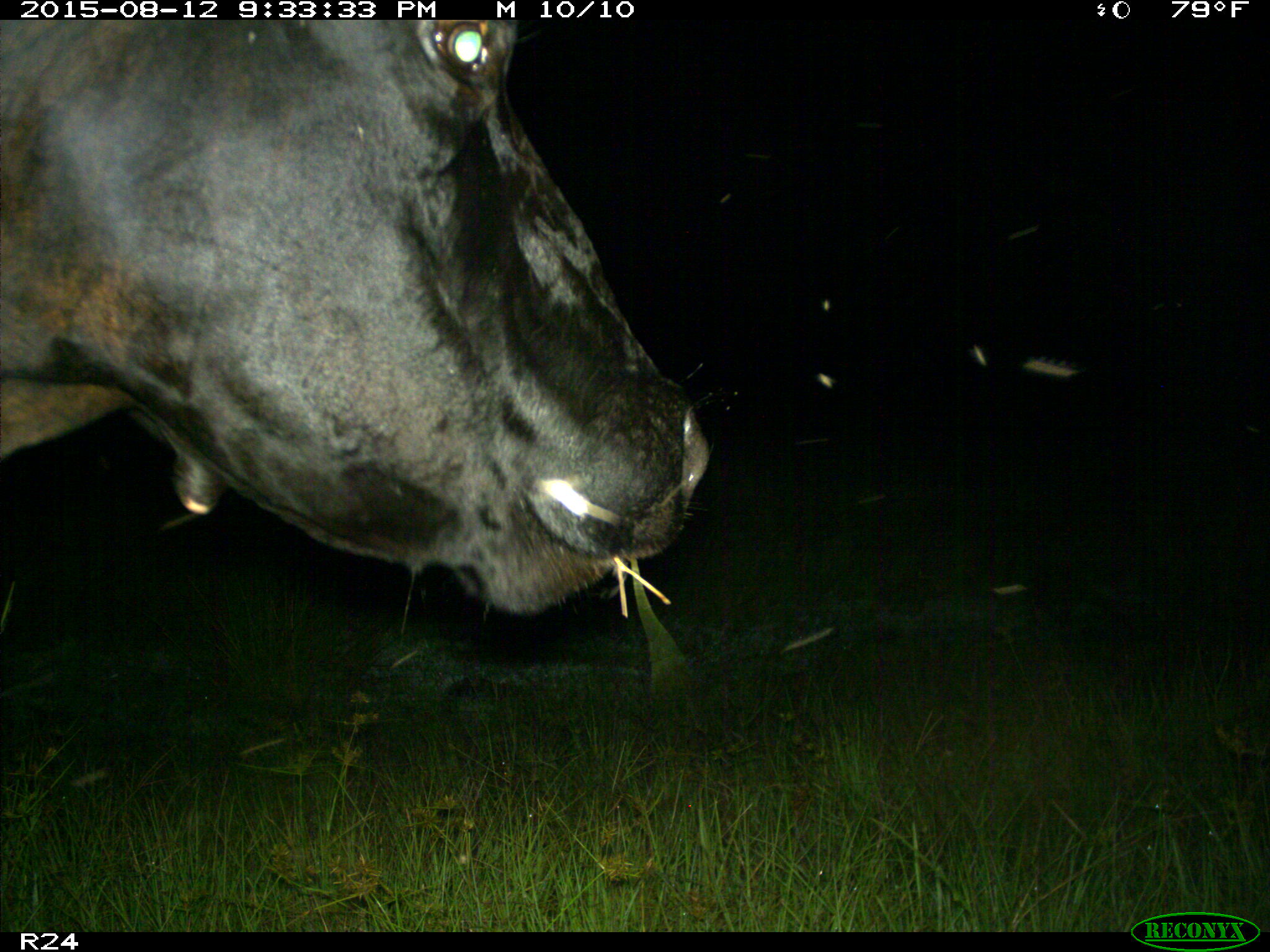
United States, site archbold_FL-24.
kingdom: Animalia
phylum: Chordata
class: Mammalia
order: Artiodactyla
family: Bovidae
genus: Bos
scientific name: Bos taurus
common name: domestic cow